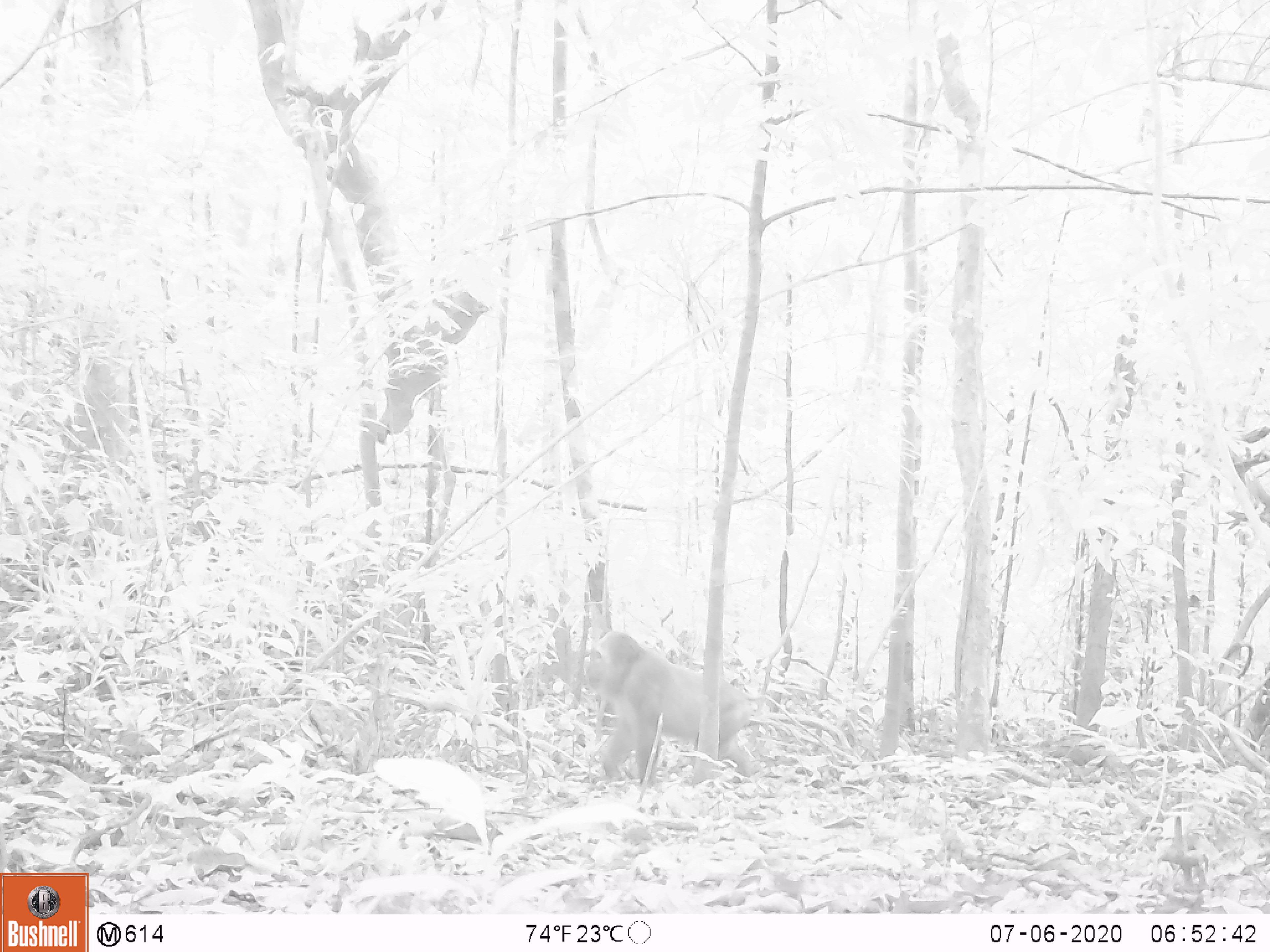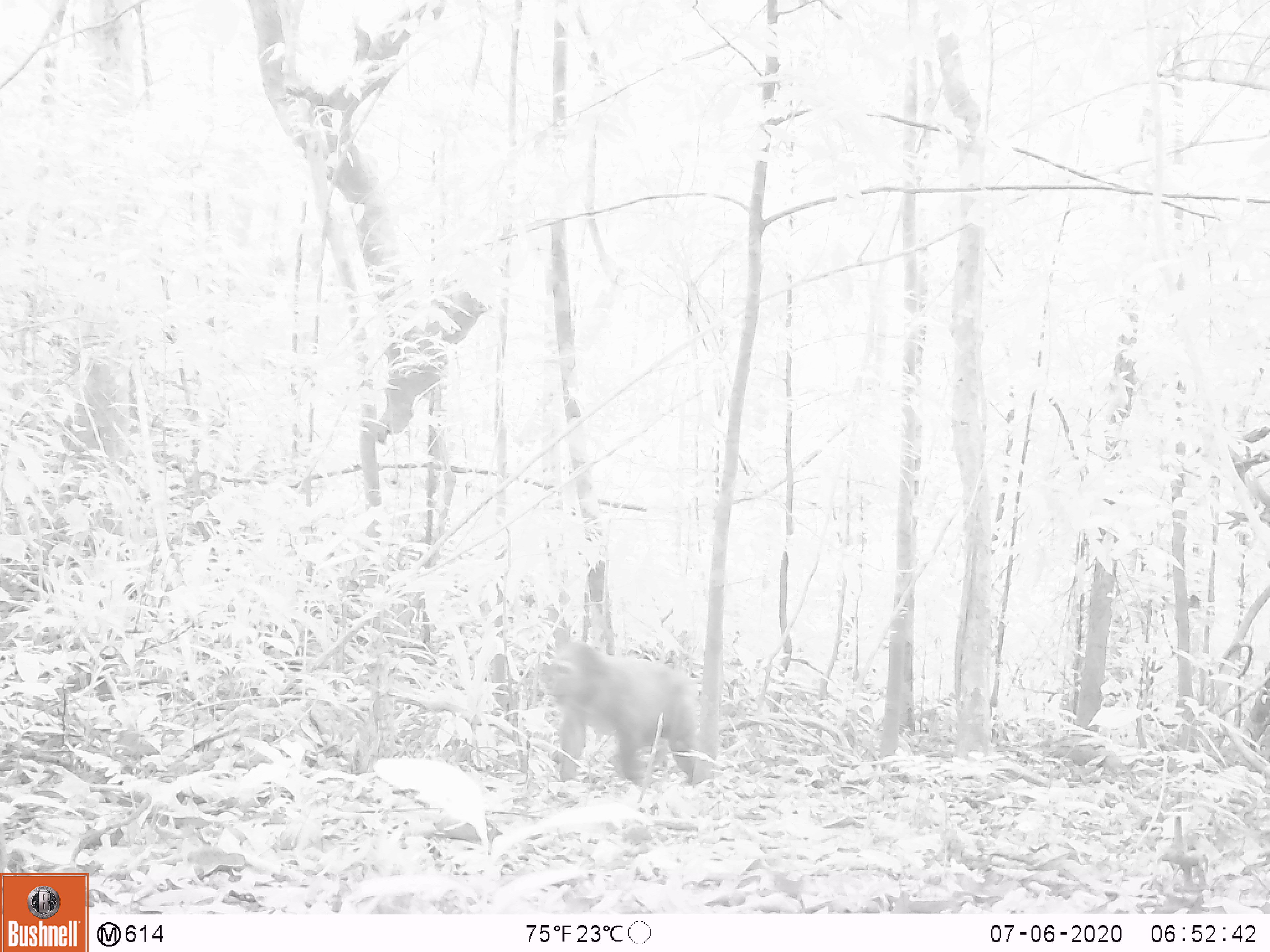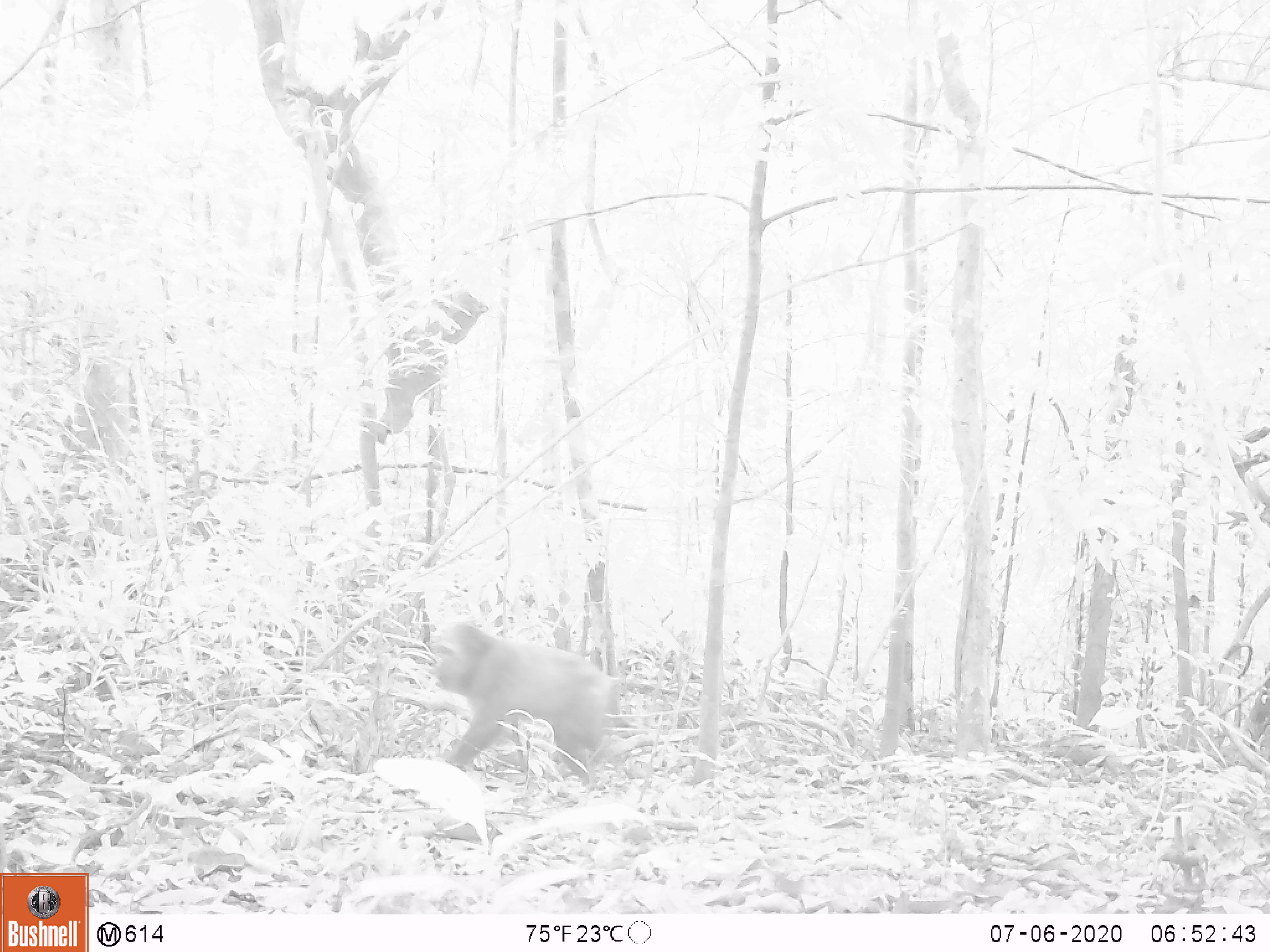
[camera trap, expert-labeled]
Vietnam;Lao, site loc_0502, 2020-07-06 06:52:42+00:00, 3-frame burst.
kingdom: Animalia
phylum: Chordata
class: Mammalia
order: Primates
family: Cercopithecidae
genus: Macaca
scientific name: Macaca arctoides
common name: stump-tailed macaque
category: stump tailed macaque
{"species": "stump tailed macaque (stump-tailed macaque) (Macaca arctoides)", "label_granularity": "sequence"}